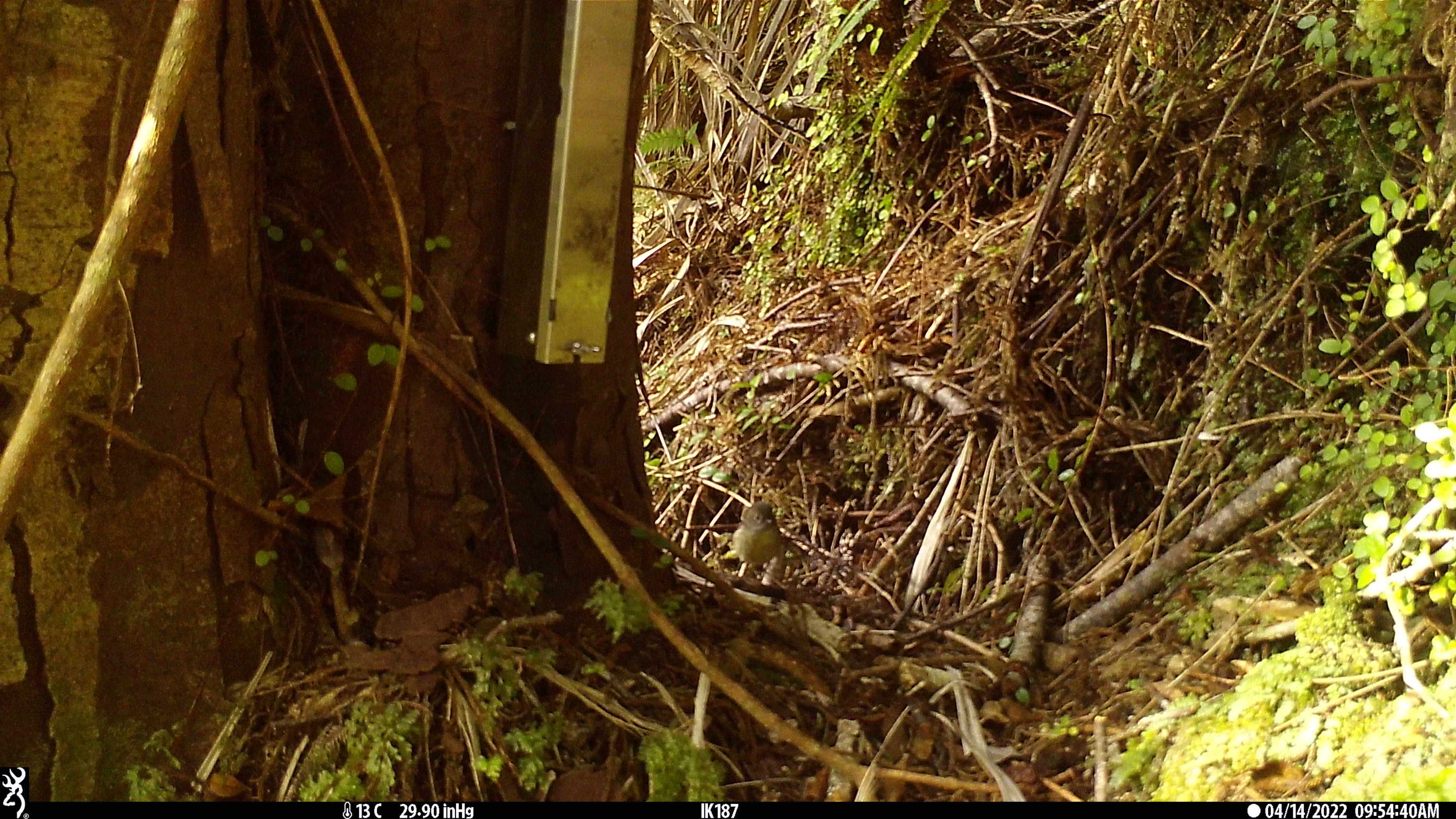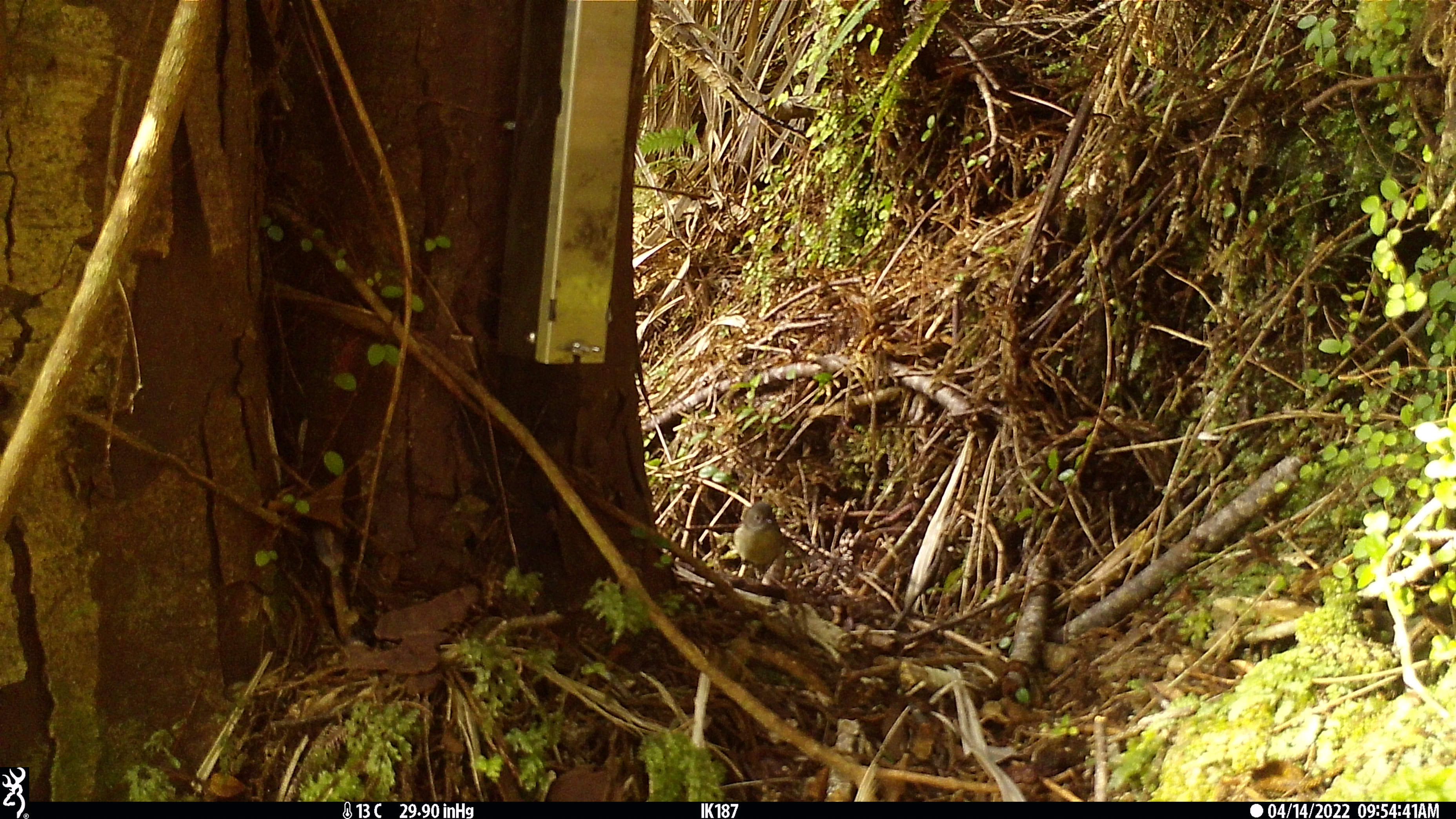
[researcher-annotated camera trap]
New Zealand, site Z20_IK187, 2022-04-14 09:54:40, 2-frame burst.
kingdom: Animalia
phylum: Chordata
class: Aves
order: Passeriformes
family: Petroicidae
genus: Petroica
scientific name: Petroica macrocephala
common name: tomtit